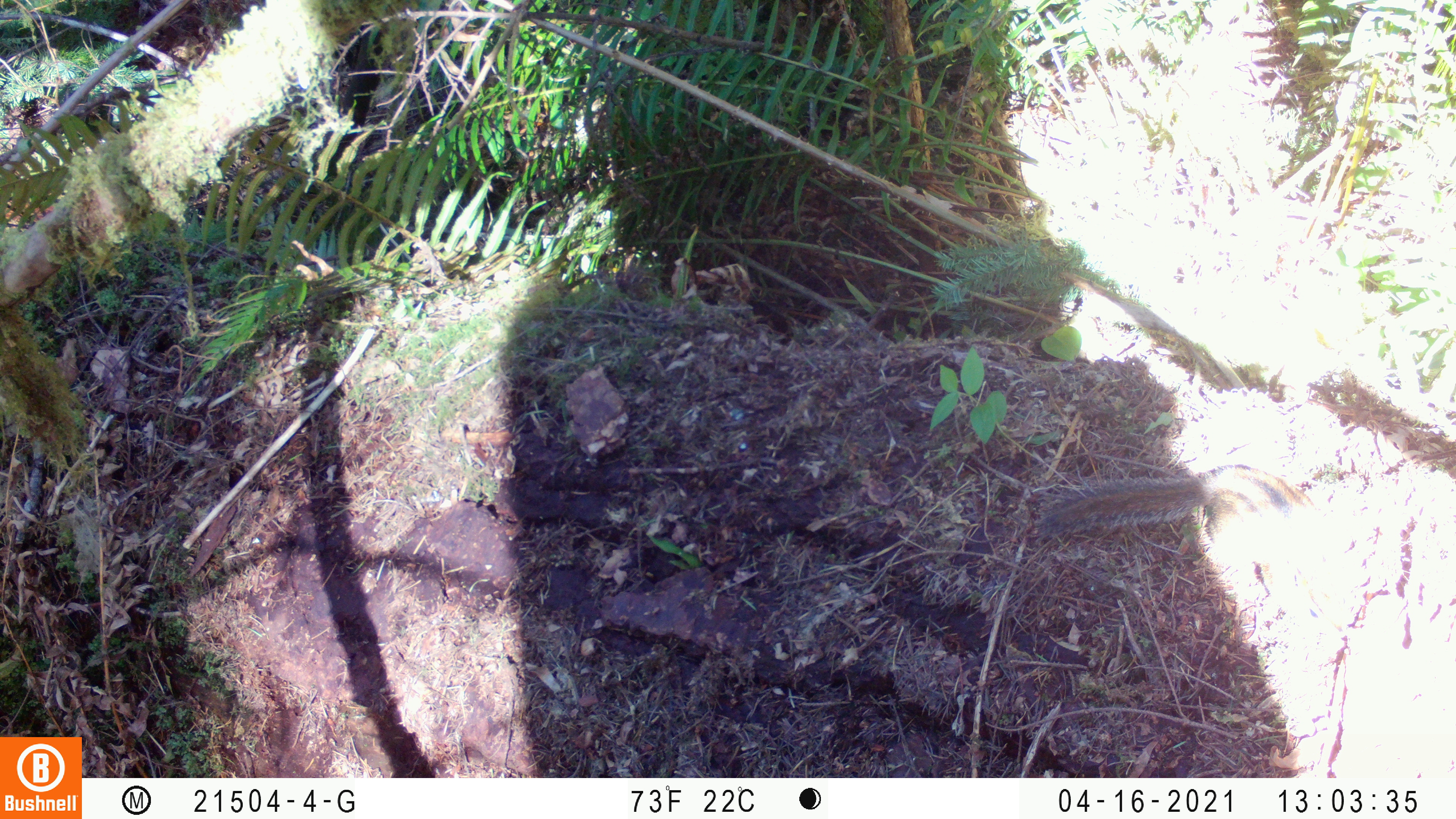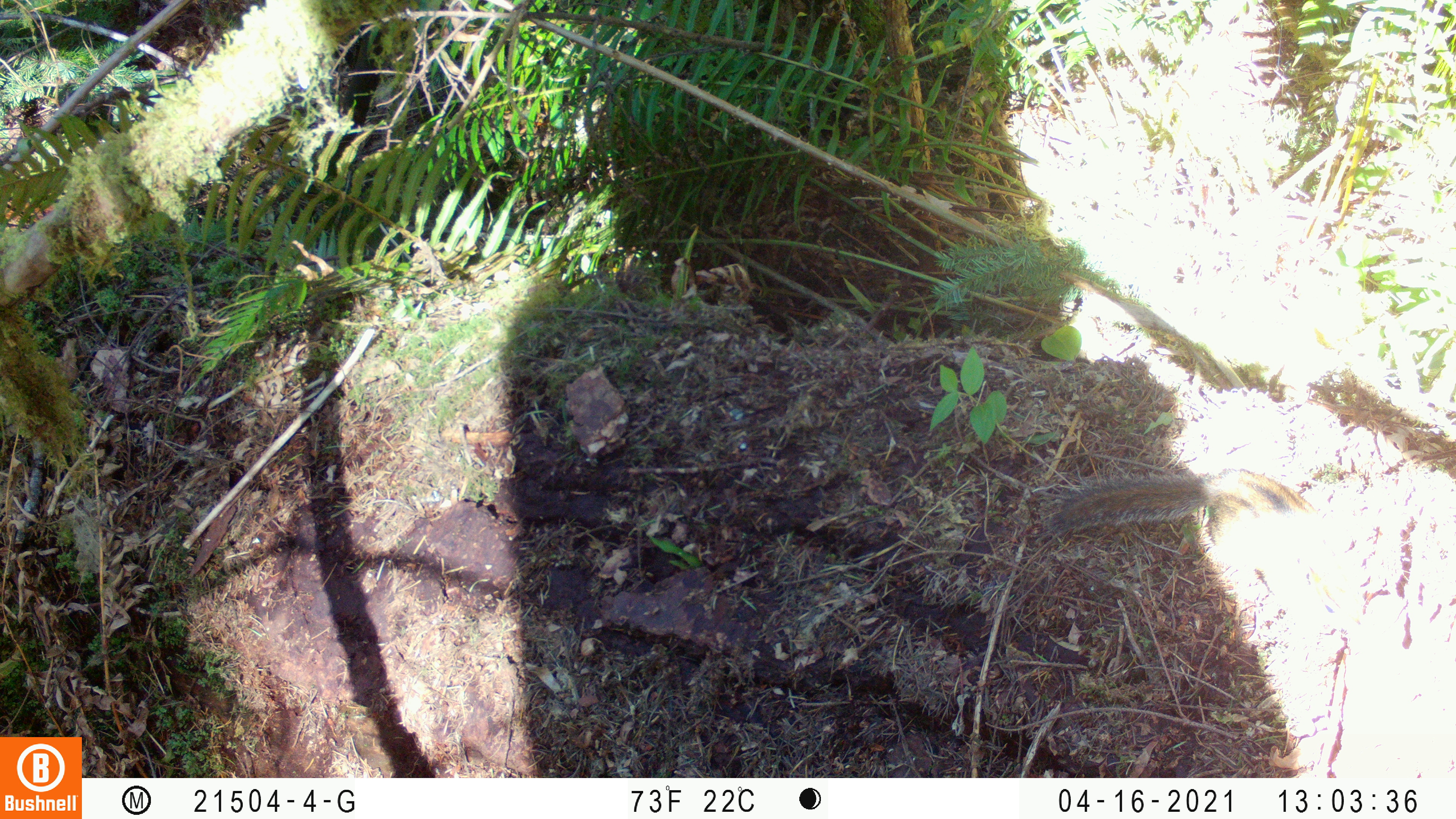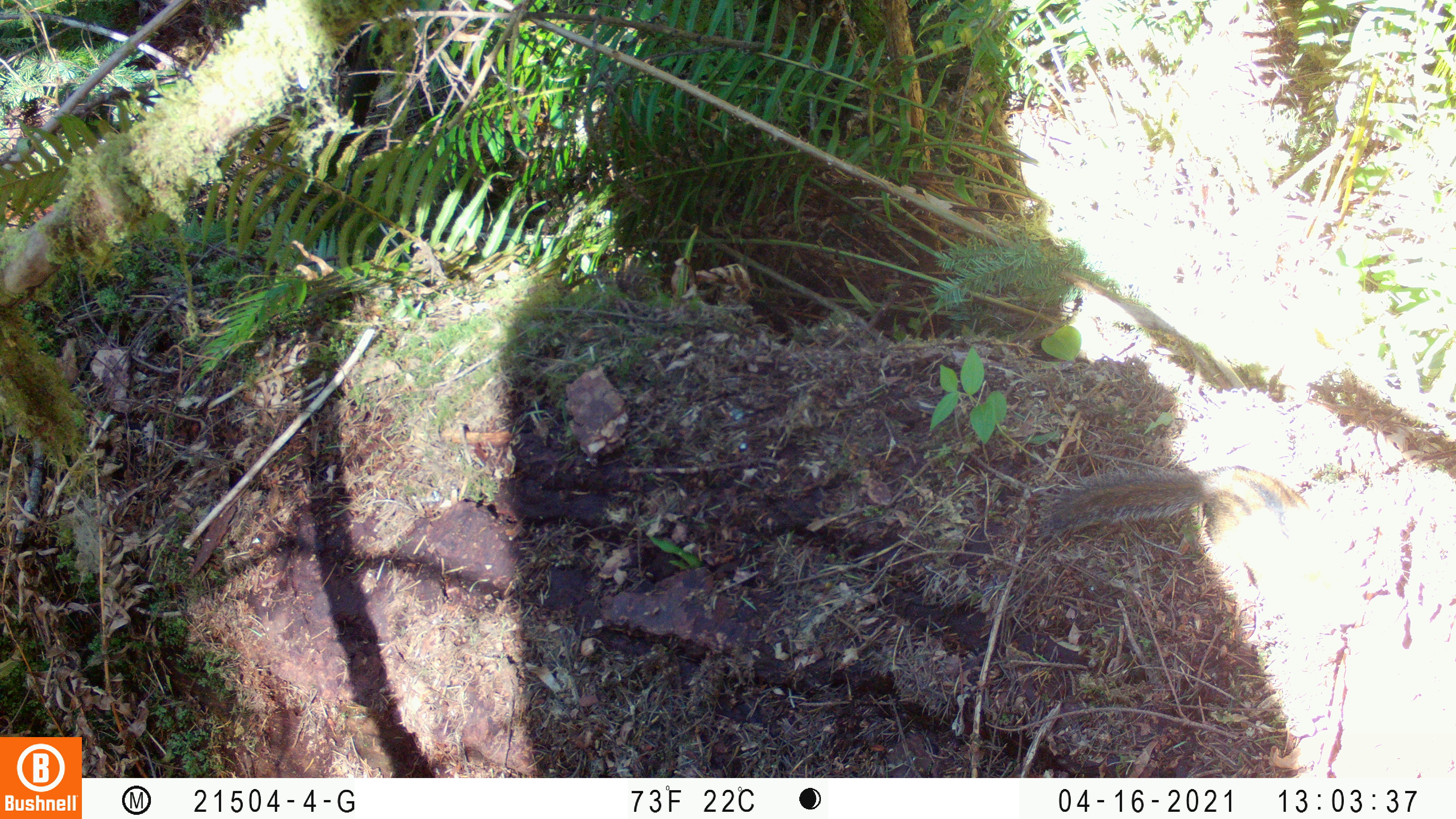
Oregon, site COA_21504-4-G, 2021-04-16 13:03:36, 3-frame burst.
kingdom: Animalia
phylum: Chordata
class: Mammalia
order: Rodentia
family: Sciuridae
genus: Neotamias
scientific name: Neotamias townsendii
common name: townsend's chipmunk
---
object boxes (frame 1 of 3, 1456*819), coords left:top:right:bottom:
townsend's chipmunk: 1037:472:1339:621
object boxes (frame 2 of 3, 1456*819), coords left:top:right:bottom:
townsend's chipmunk: 1045:471:1351:623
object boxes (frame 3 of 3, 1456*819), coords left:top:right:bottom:
townsend's chipmunk: 1042:463:1321:532